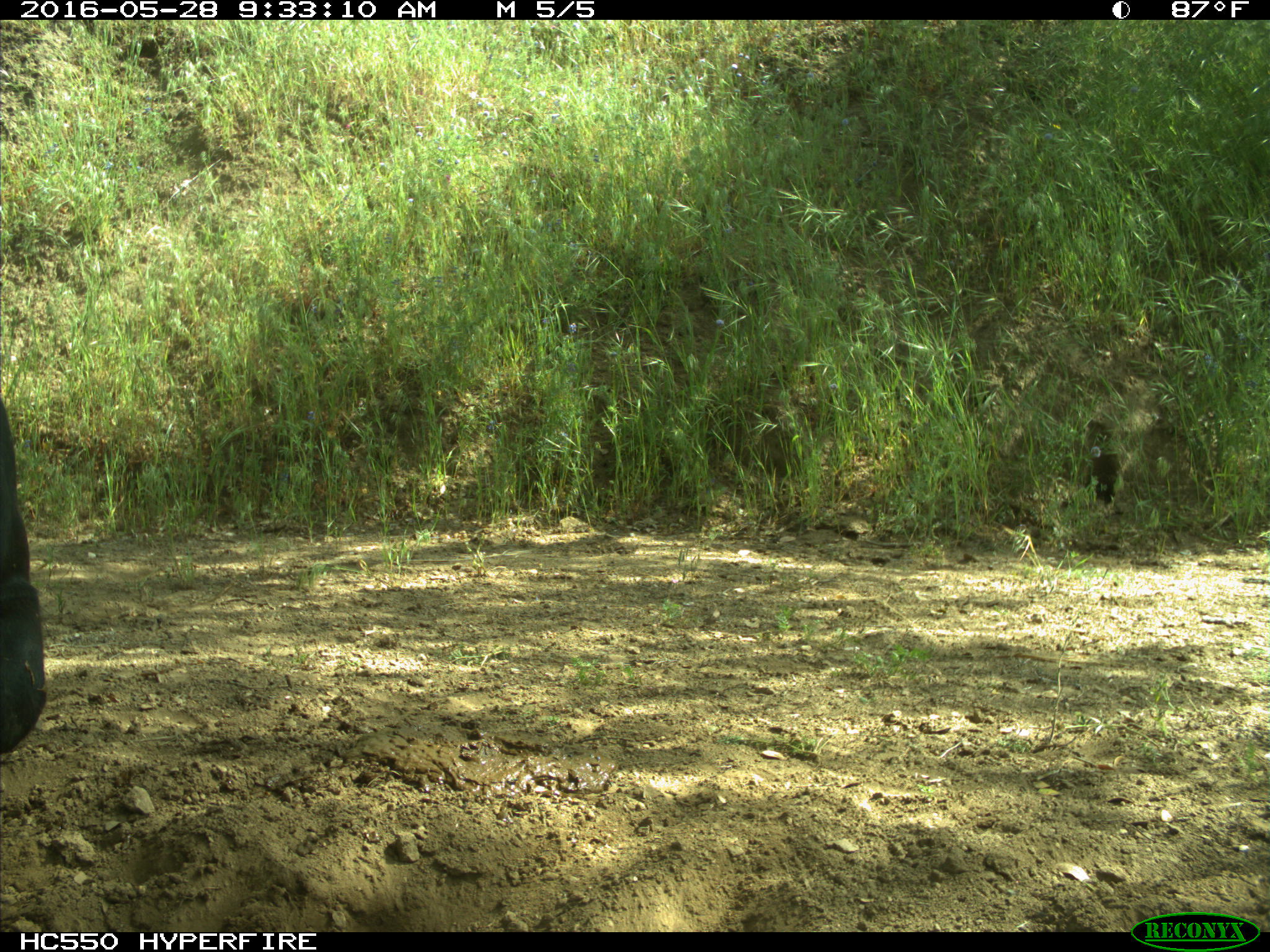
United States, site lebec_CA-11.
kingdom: Animalia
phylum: Chordata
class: Mammalia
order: Artiodactyla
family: Bovidae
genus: Bos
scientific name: Bos taurus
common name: domestic cow